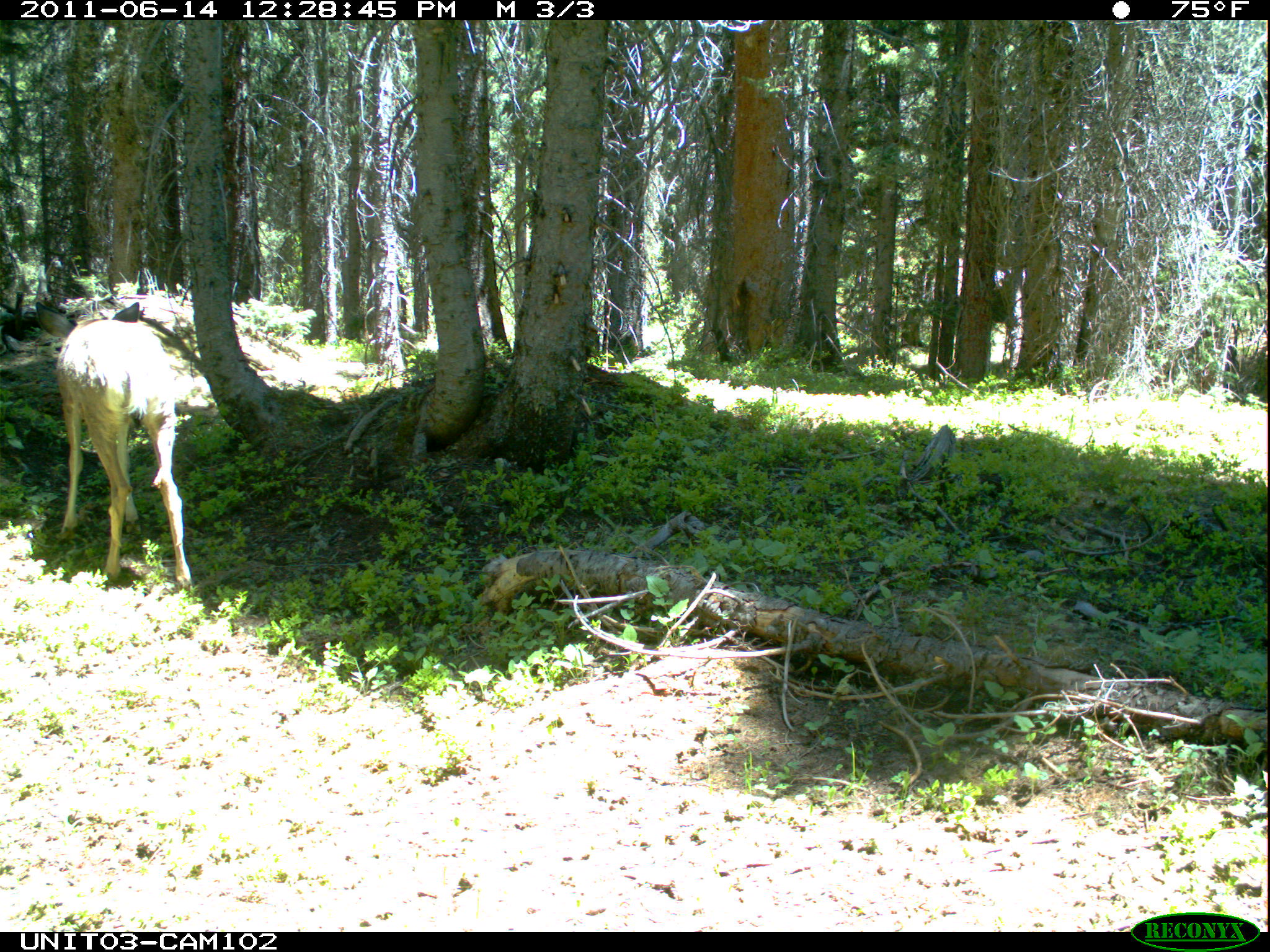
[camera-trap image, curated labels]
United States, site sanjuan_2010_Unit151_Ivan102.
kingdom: Animalia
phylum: Chordata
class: Mammalia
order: Artiodactyla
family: Cervidae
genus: Odocoileus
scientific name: Odocoileus hemionus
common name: mule deer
Odocoileus hemionus (mule deer).